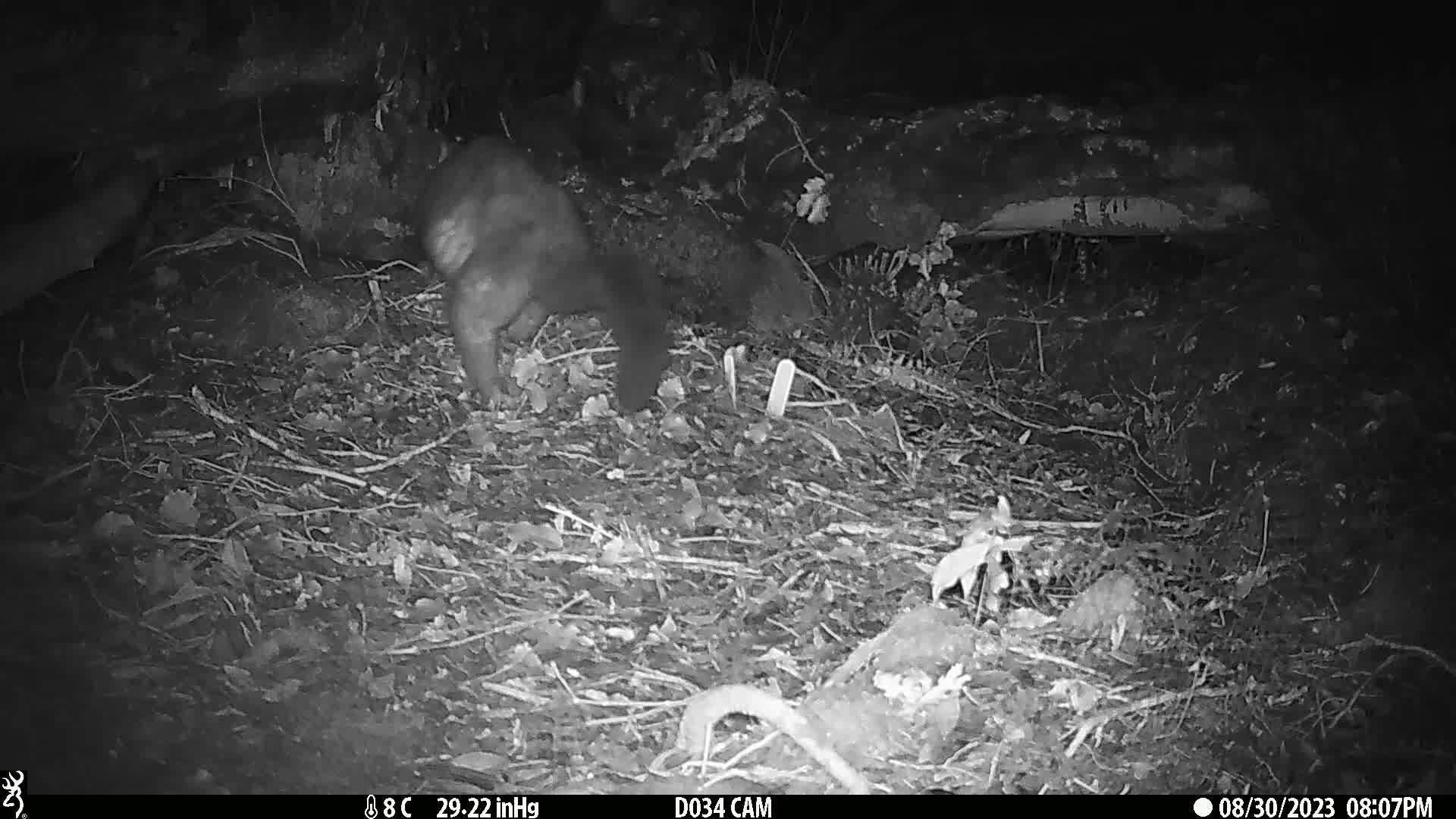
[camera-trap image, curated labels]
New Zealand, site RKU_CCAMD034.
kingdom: Animalia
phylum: Chordata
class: Mammalia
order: Diprotodontia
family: Phalangeridae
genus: Trichosurus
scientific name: Trichosurus vulpecula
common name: common brushtail possum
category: possum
Possum (common brushtail possum) (Trichosurus vulpecula).